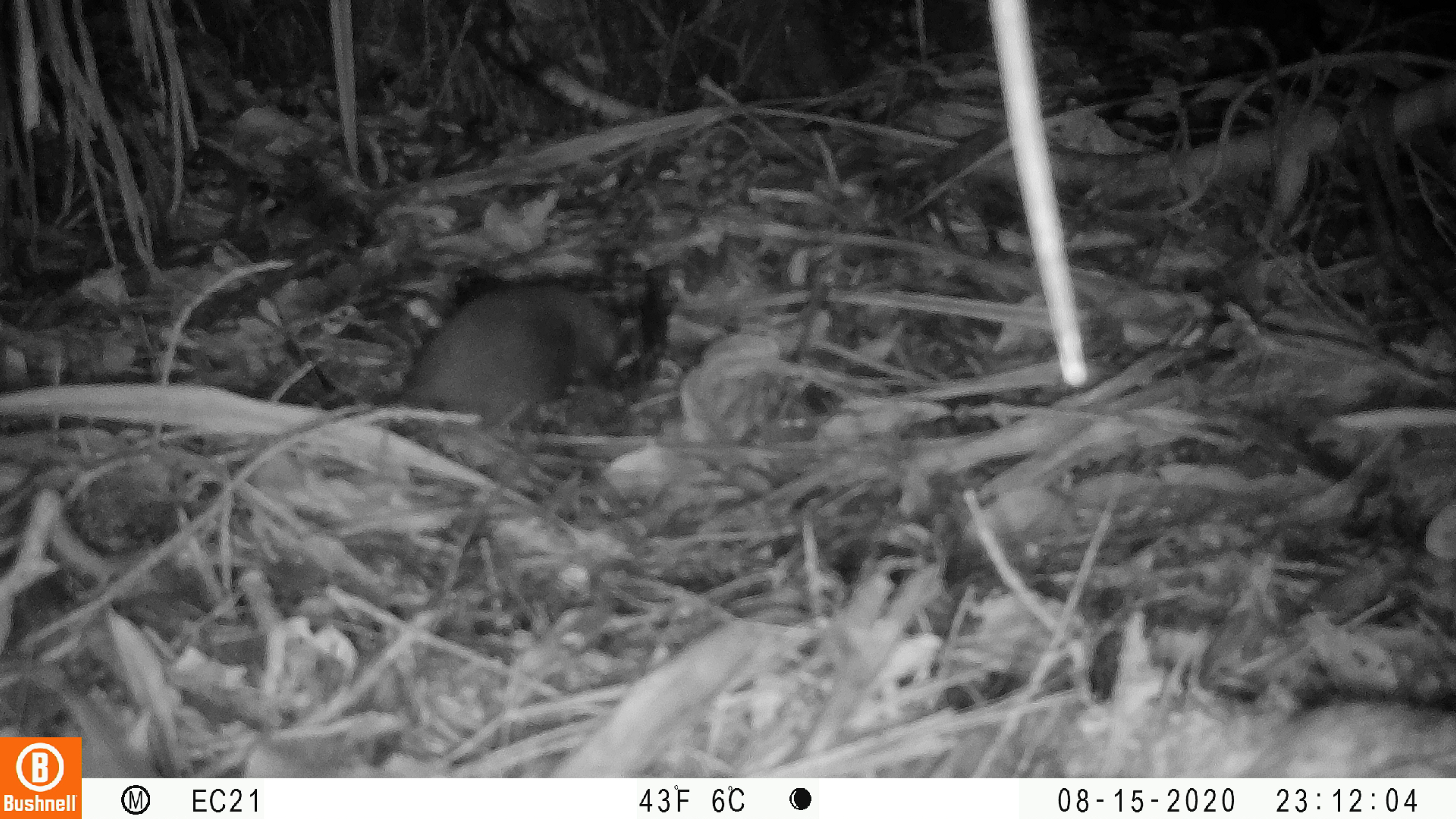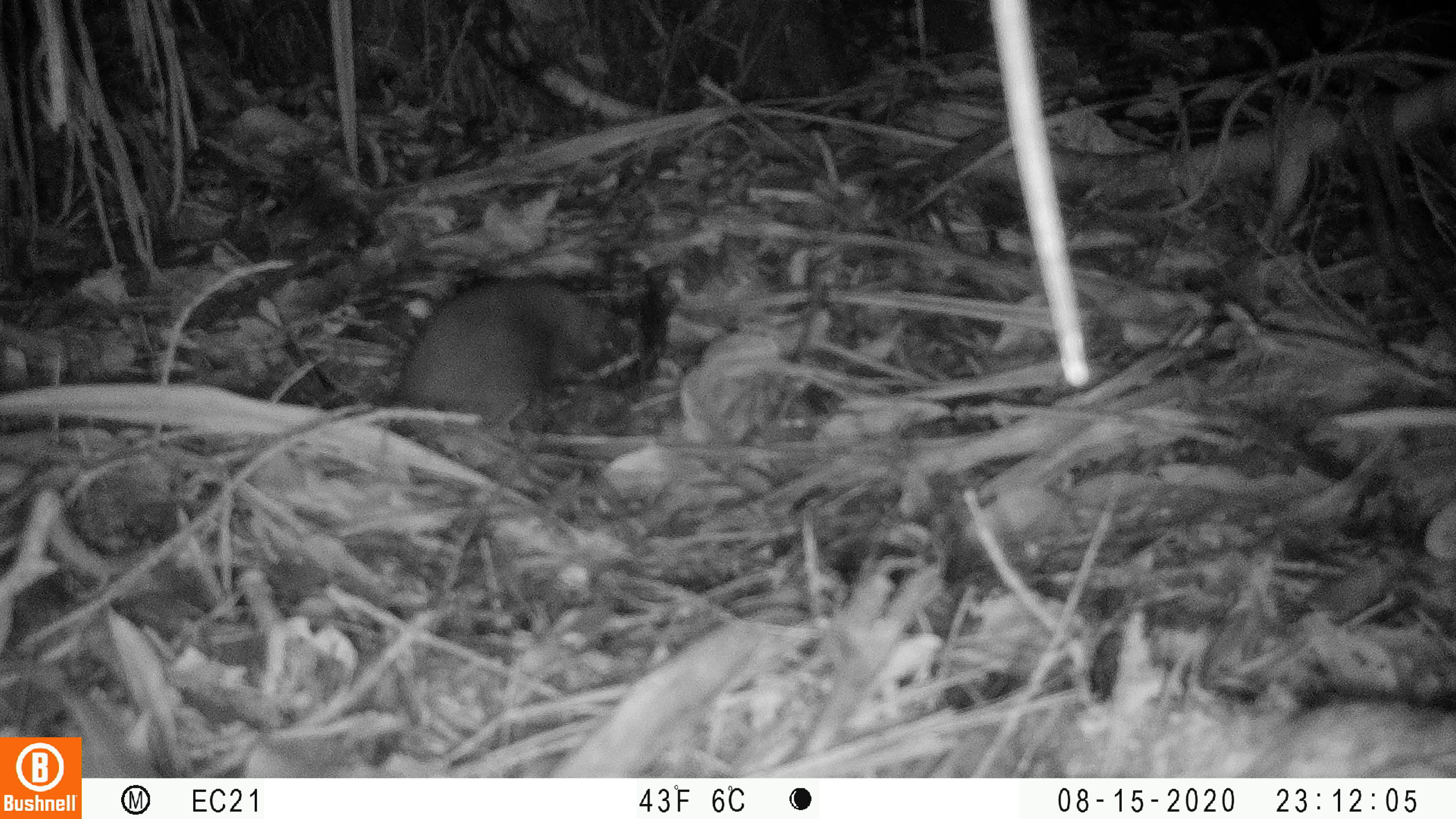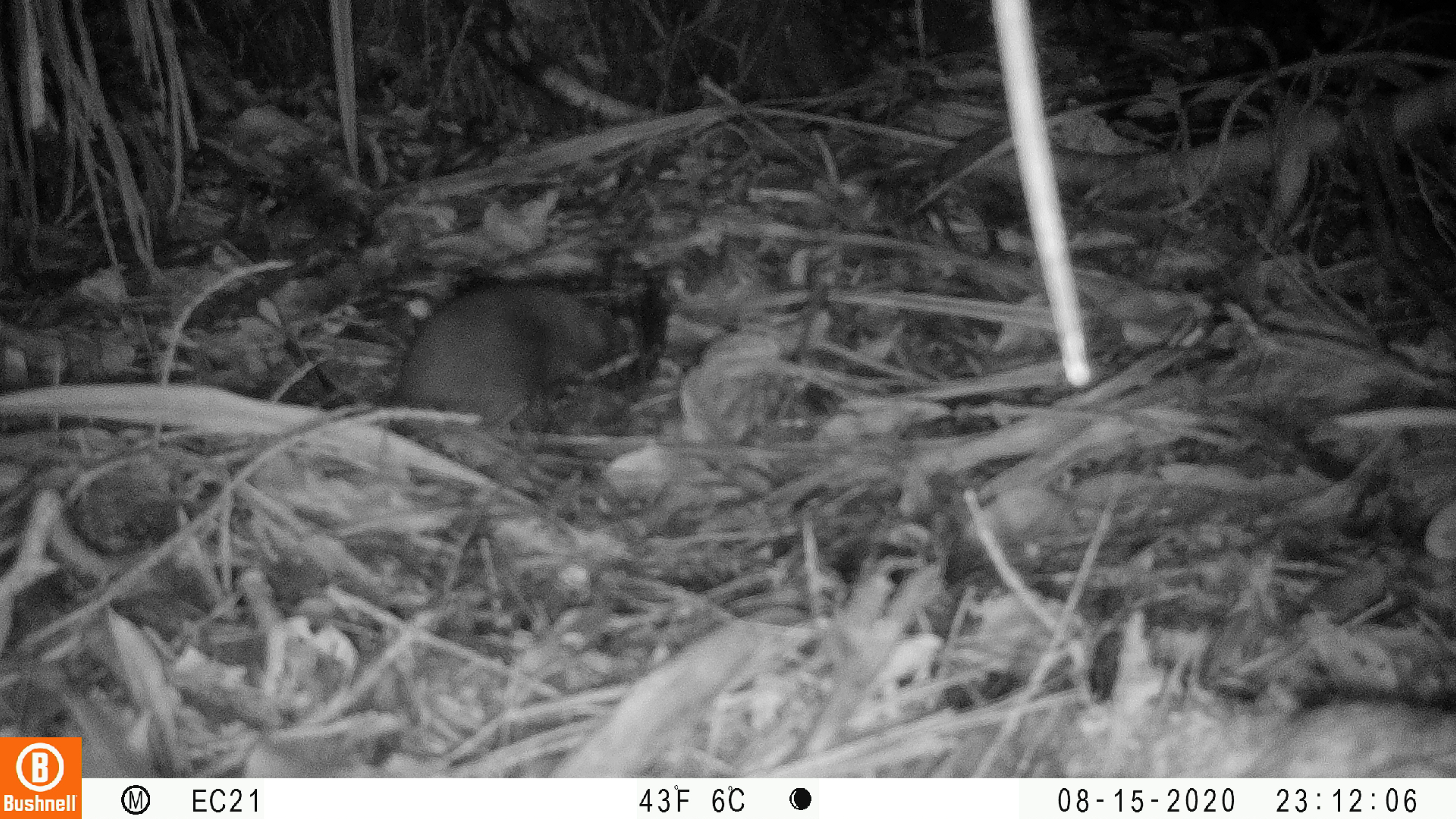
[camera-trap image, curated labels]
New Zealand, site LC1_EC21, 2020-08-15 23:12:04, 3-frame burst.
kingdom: Animalia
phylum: Chordata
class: Mammalia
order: Rodentia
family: Muridae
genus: Rattus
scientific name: Rattus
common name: rat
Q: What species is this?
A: Rat (Rattus).